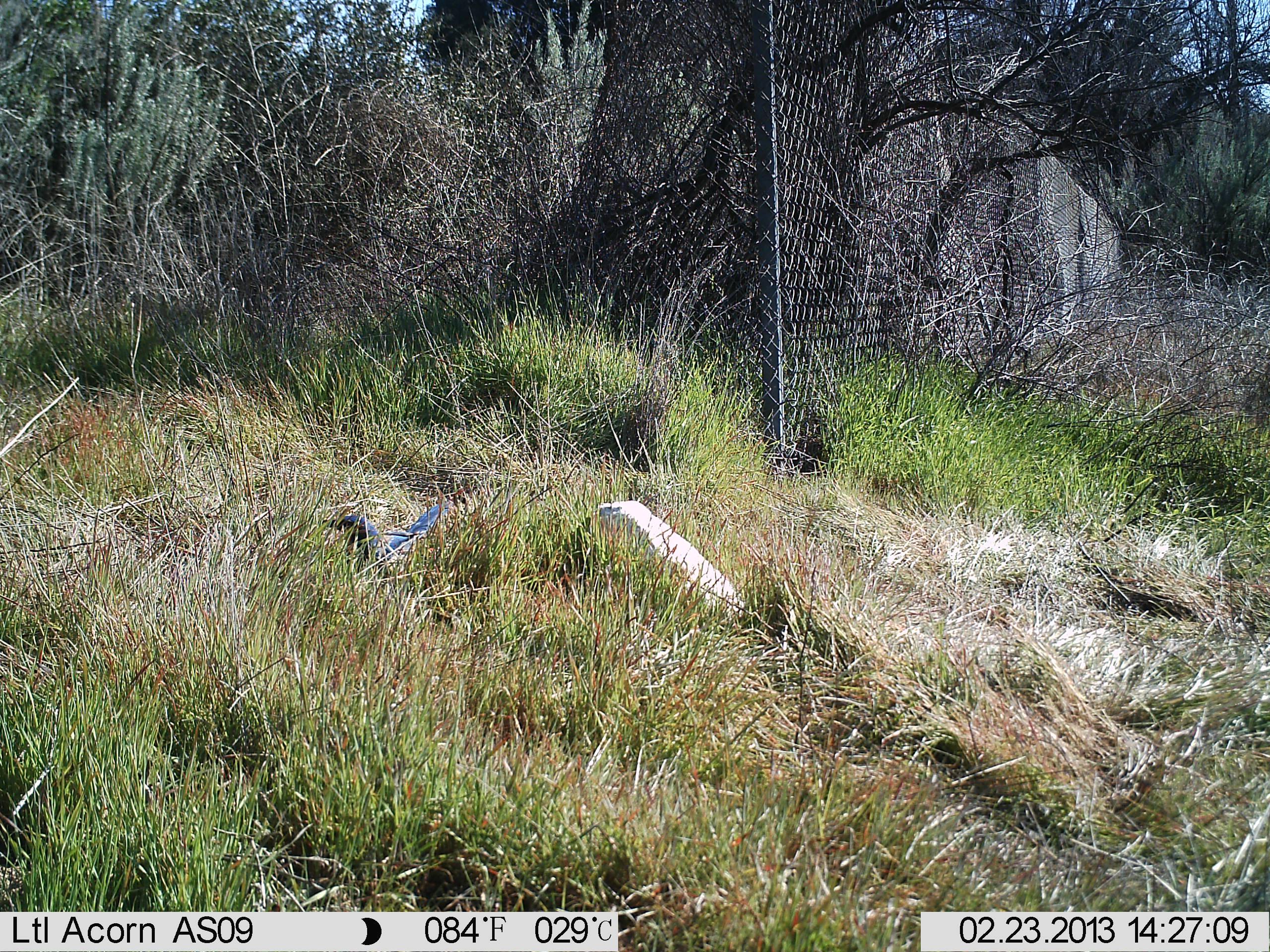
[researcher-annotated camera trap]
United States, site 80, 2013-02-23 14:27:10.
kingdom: Animalia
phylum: Chordata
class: Aves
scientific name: Aves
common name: bird